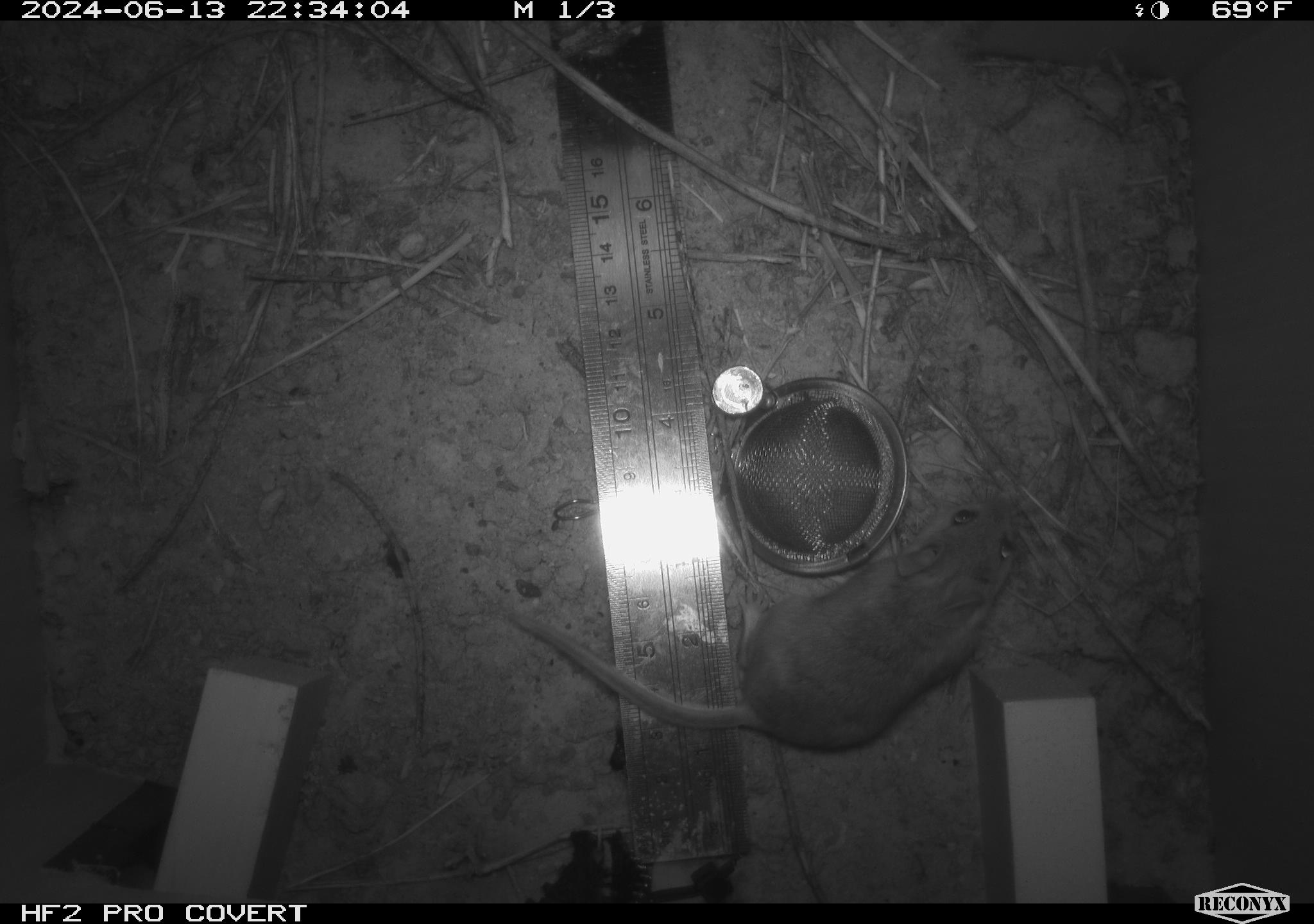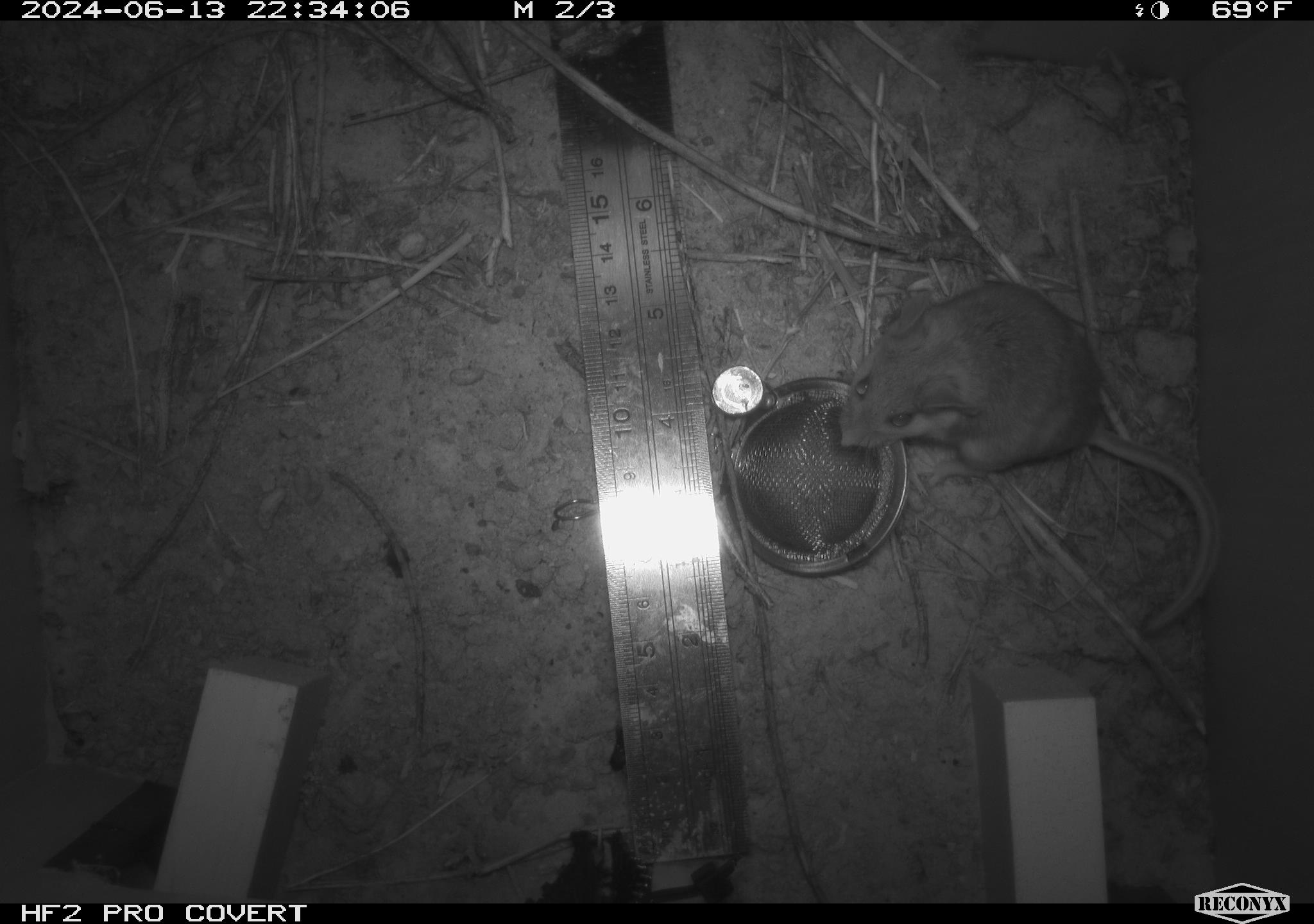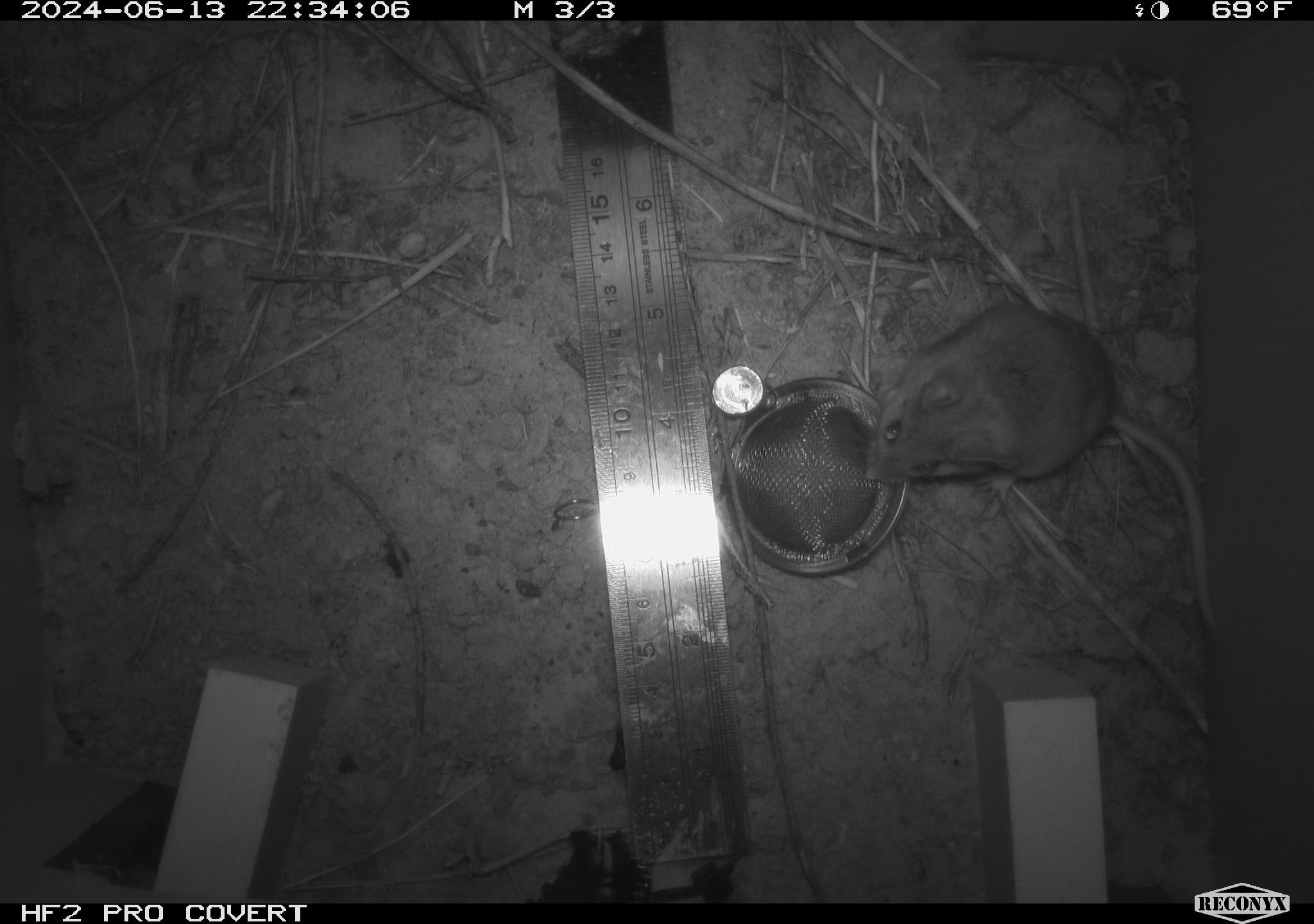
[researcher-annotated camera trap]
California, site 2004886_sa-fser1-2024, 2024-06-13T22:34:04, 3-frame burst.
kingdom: Animalia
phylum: Chordata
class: Mammalia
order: Rodentia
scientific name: Rodentia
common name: rodent